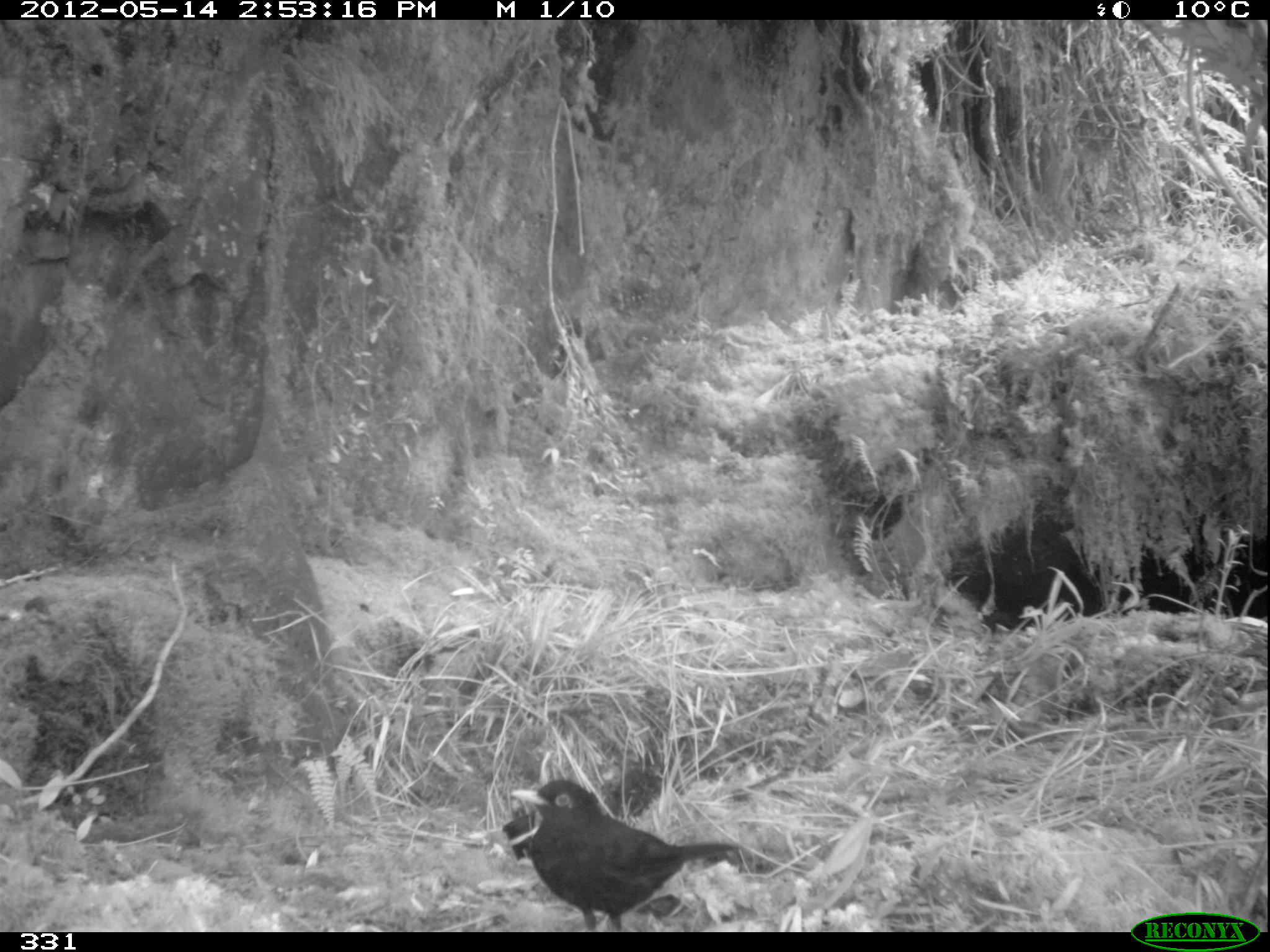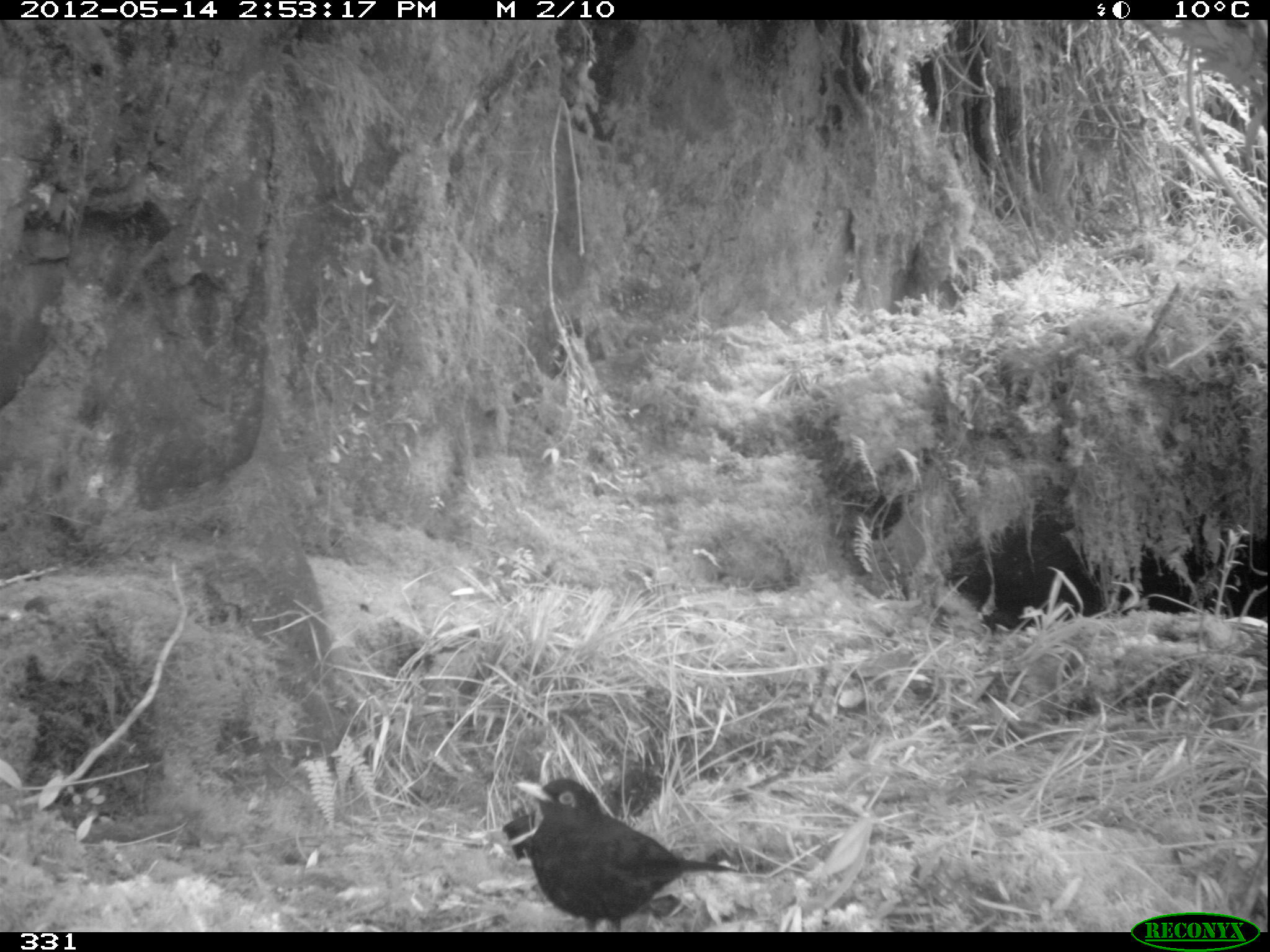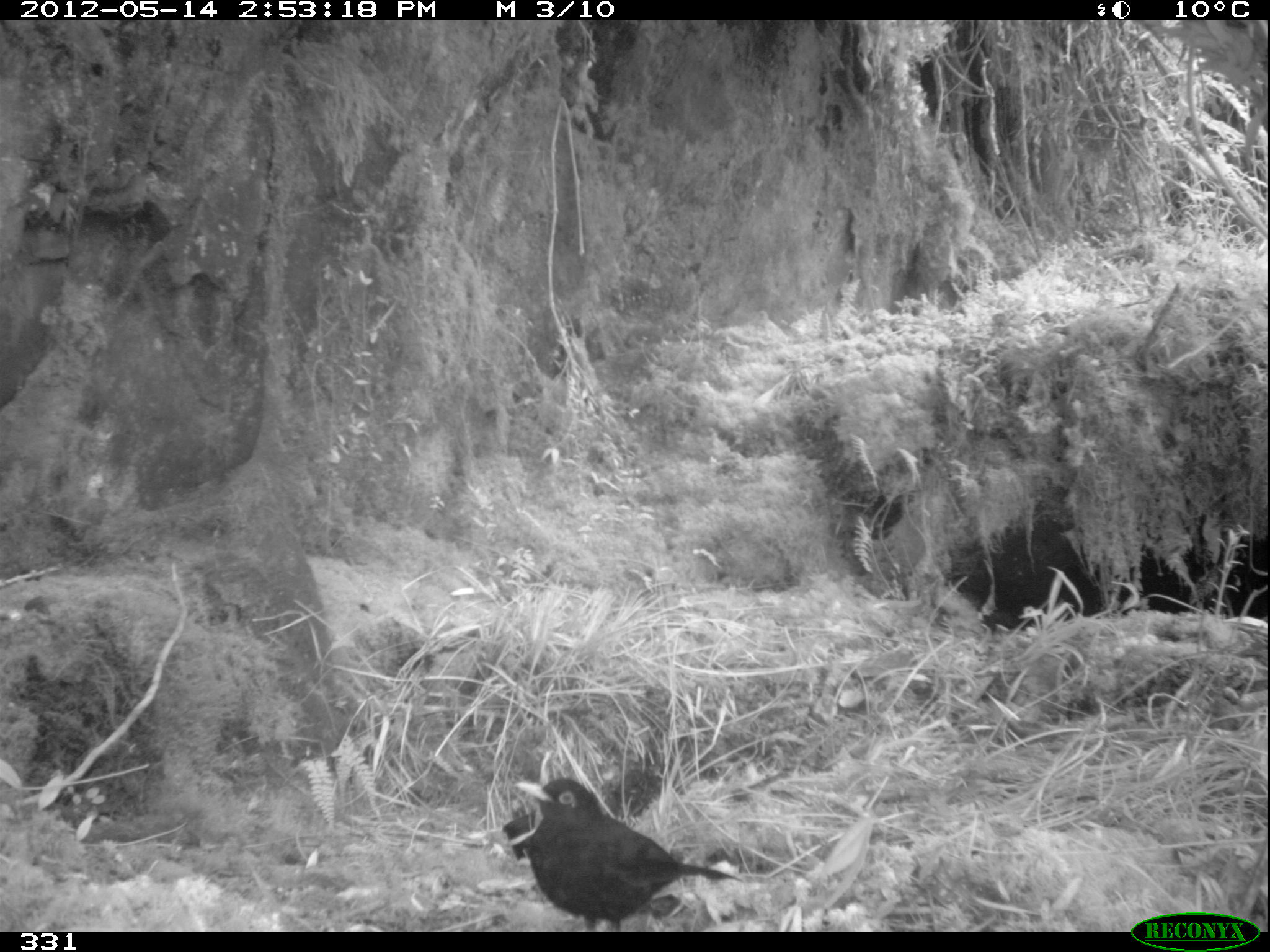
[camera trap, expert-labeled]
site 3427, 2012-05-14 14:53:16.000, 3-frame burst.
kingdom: Animalia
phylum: Chordata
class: Aves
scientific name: Aves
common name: bird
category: unknown bird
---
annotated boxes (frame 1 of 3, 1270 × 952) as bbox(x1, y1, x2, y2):
unknown bird: bbox(508, 780, 746, 932)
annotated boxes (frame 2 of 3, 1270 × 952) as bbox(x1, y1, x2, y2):
unknown bird: bbox(514, 777, 747, 932)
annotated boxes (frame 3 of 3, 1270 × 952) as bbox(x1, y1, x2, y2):
unknown bird: bbox(516, 777, 743, 932)